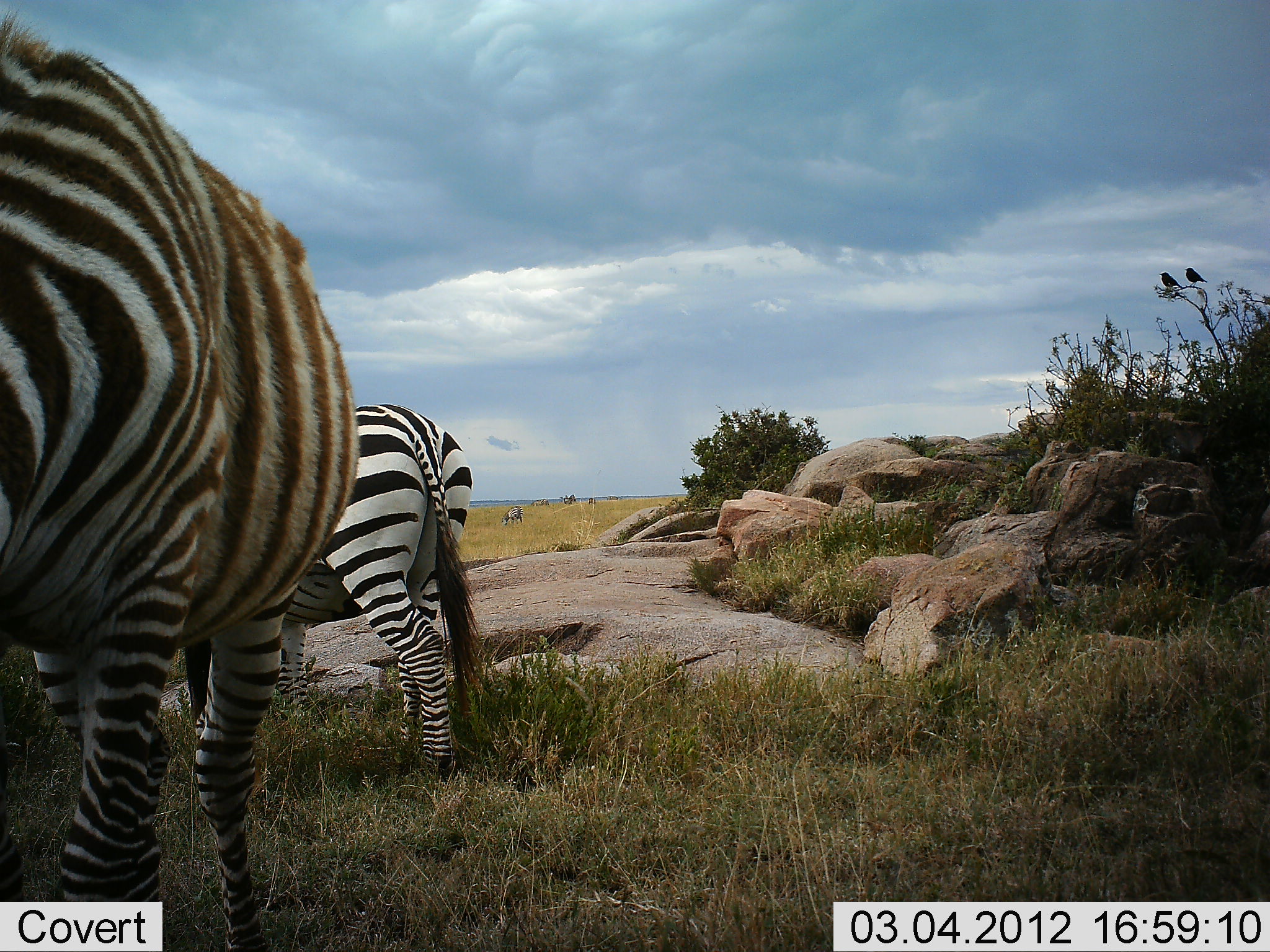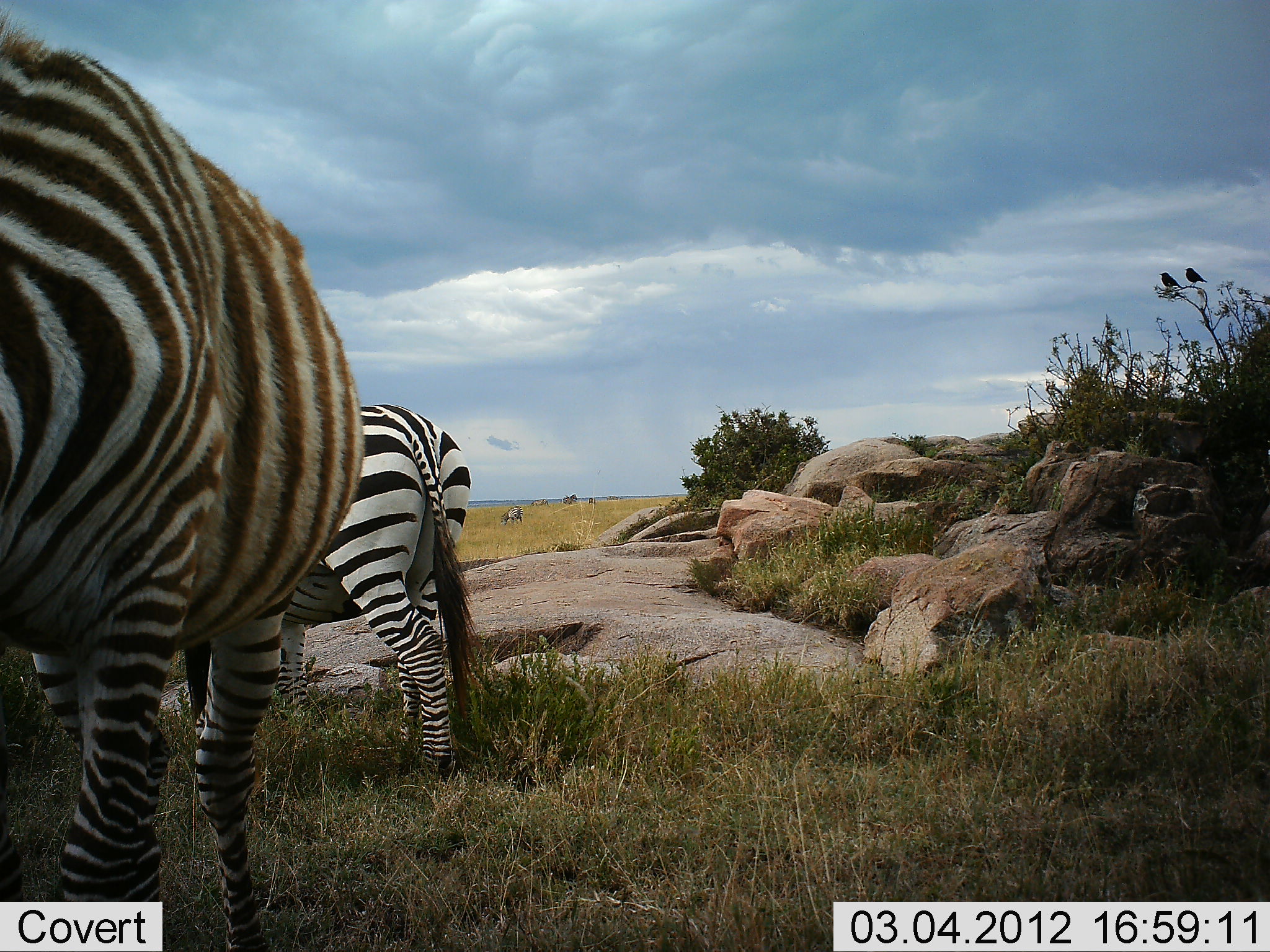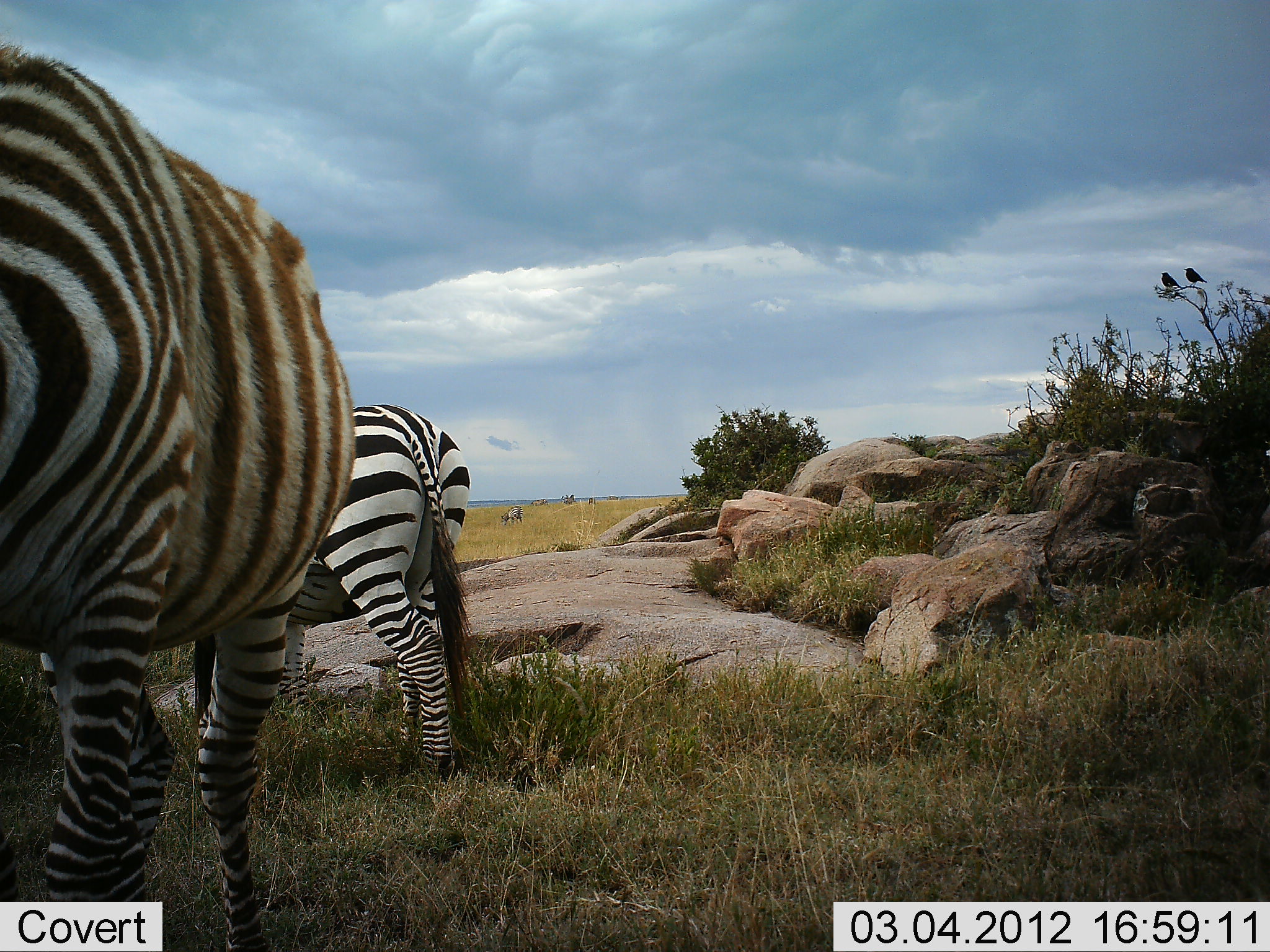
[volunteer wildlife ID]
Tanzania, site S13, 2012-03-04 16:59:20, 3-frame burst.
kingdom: Animalia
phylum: Chordata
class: Mammalia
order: Perissodactyla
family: Equidae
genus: Equus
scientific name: Equus quagga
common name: plains zebra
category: zebra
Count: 2.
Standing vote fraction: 69%.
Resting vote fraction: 0%.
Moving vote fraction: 4%.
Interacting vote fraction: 0%.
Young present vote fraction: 0%.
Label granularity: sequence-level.